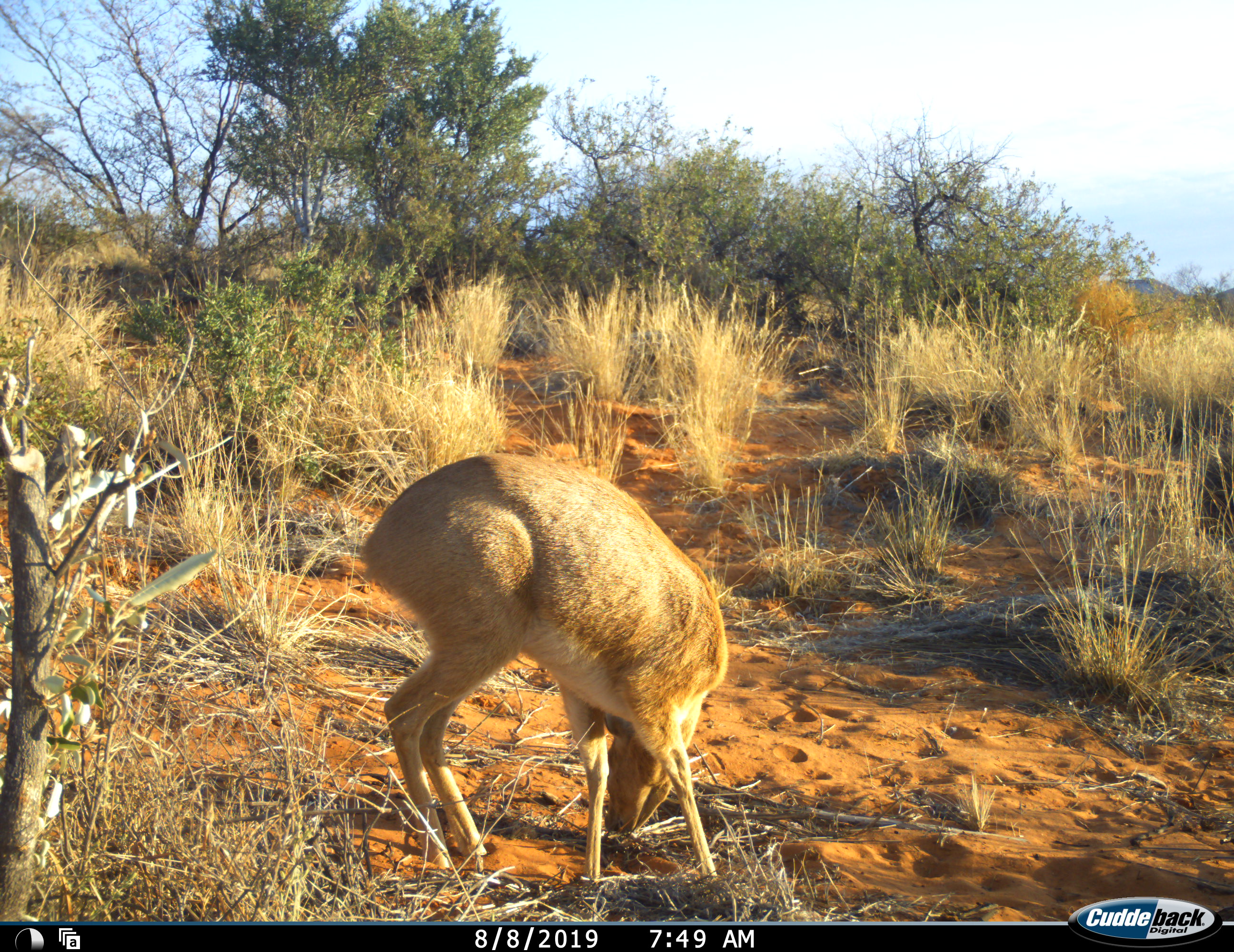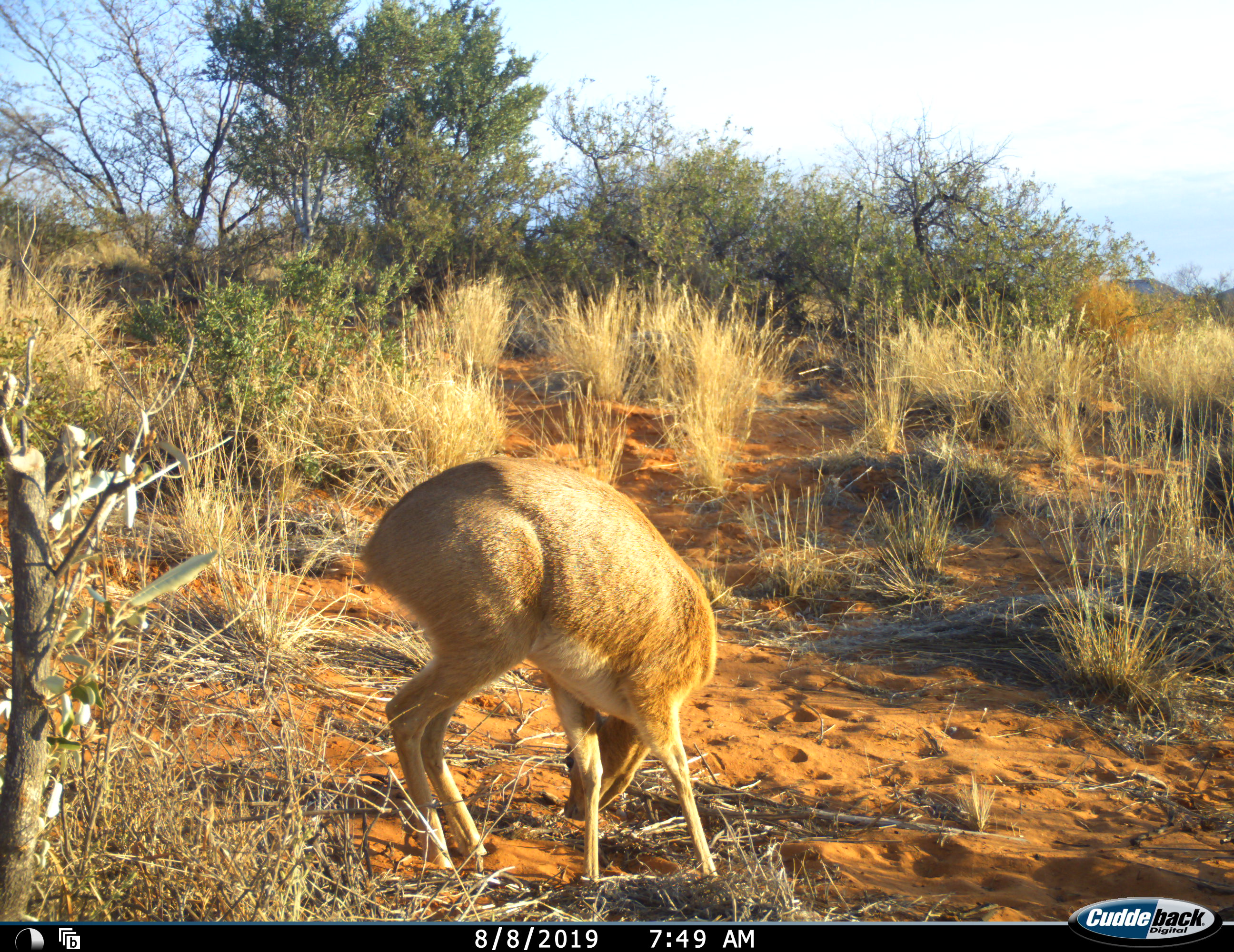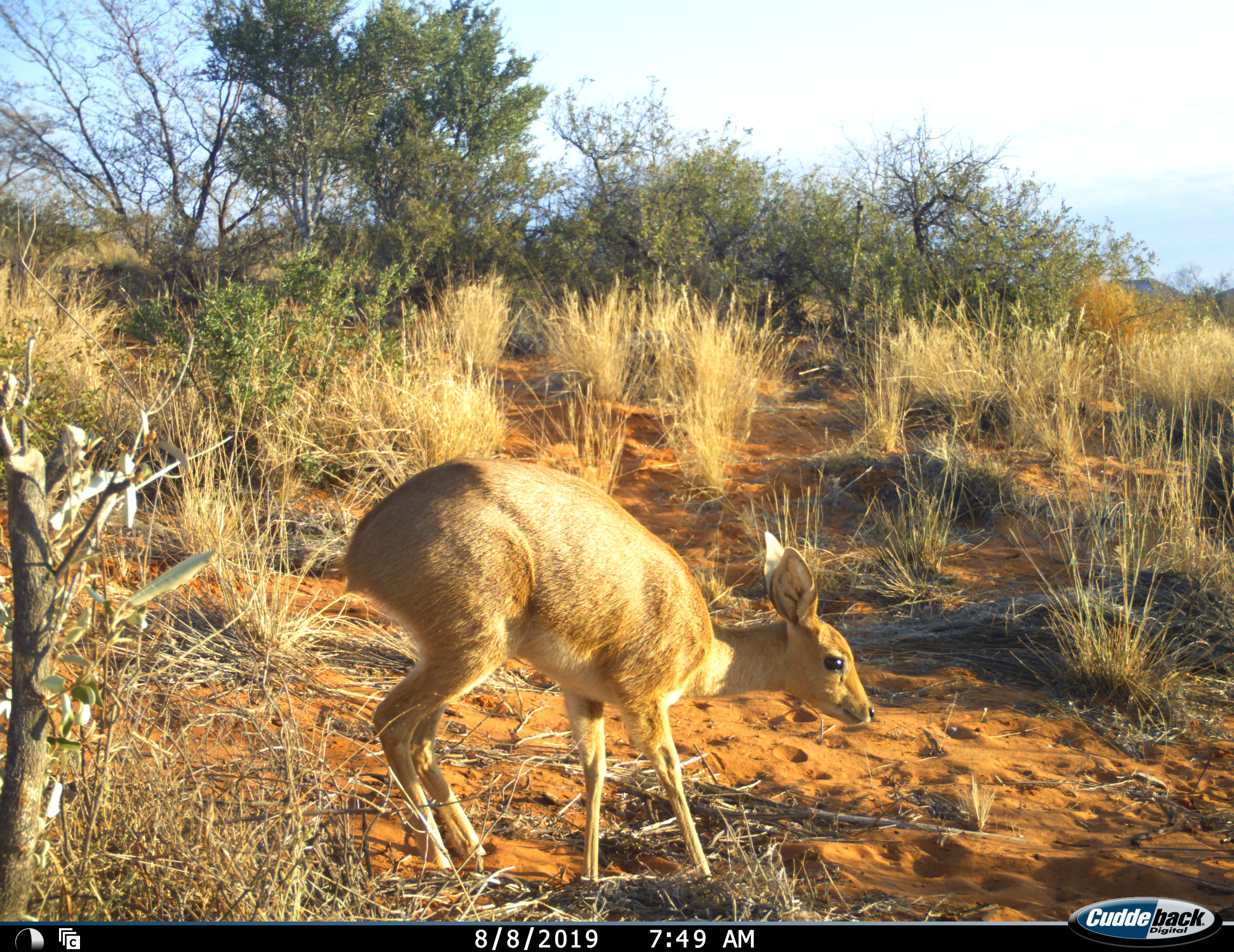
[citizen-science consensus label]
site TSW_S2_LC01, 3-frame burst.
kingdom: Animalia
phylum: Chordata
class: Mammalia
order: Artiodactyla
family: Bovidae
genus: Raphicerus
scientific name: Raphicerus campestris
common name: steenbok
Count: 1.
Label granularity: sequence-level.